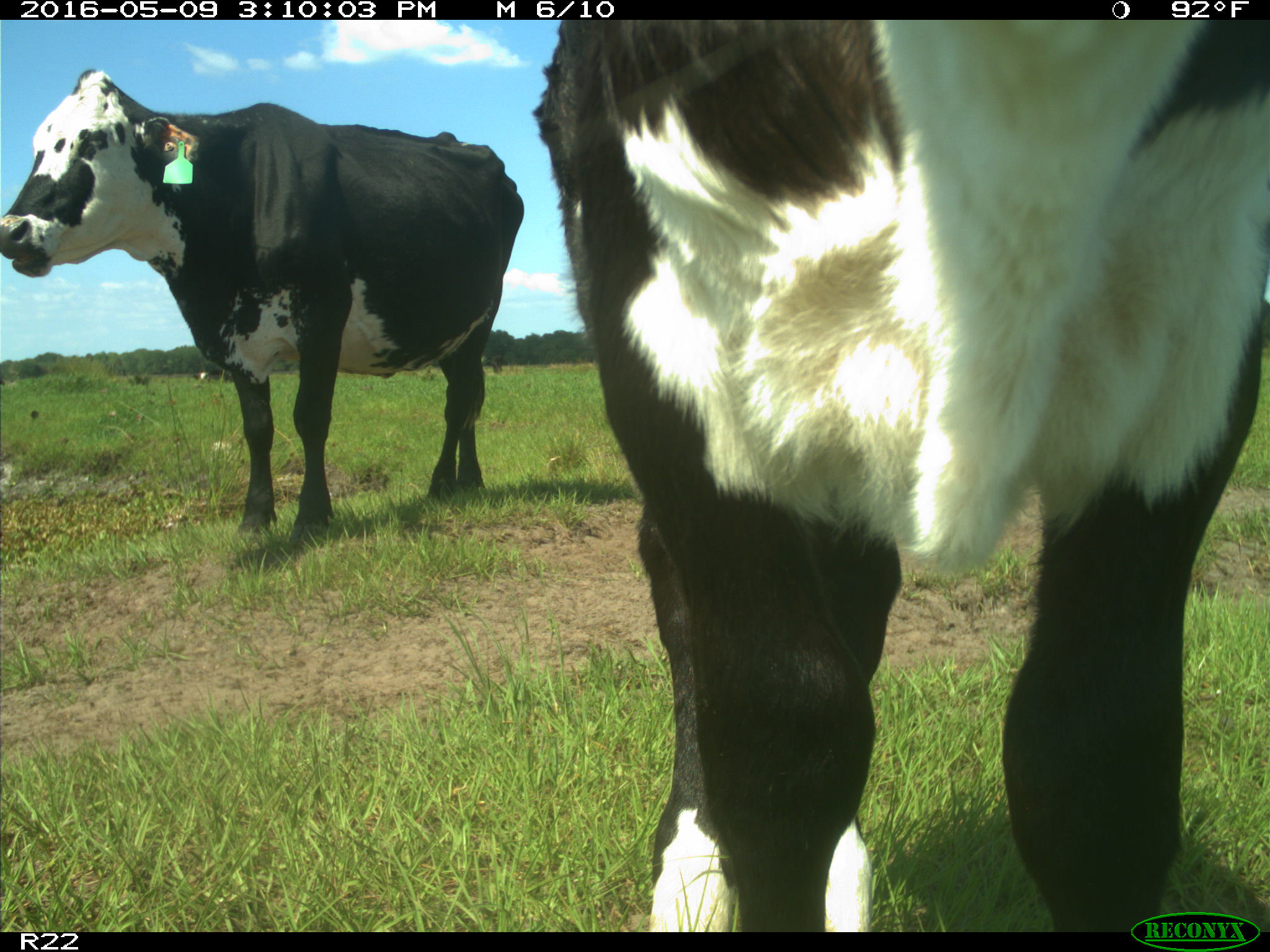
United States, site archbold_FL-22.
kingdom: Animalia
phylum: Chordata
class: Mammalia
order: Artiodactyla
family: Bovidae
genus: Bos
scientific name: Bos taurus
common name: domestic cow